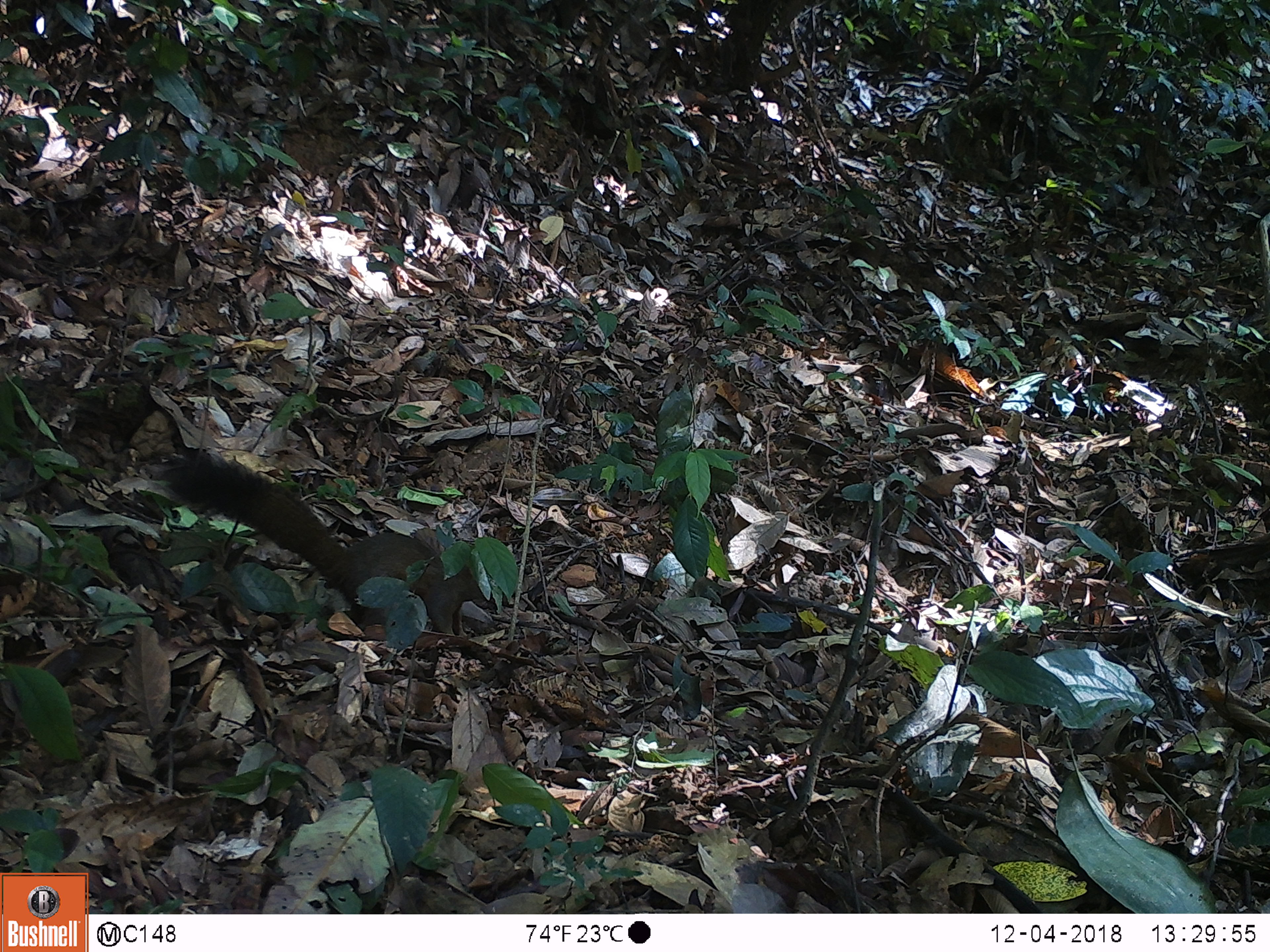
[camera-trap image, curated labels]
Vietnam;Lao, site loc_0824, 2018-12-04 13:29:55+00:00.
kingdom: Animalia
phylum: Chordata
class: Mammalia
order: Rodentia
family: Sciuridae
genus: Sciurus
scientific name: Sciurus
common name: squirrel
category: unidentified squirrel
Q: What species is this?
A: Unidentified squirrel (squirrel) (Sciurus).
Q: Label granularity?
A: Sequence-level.